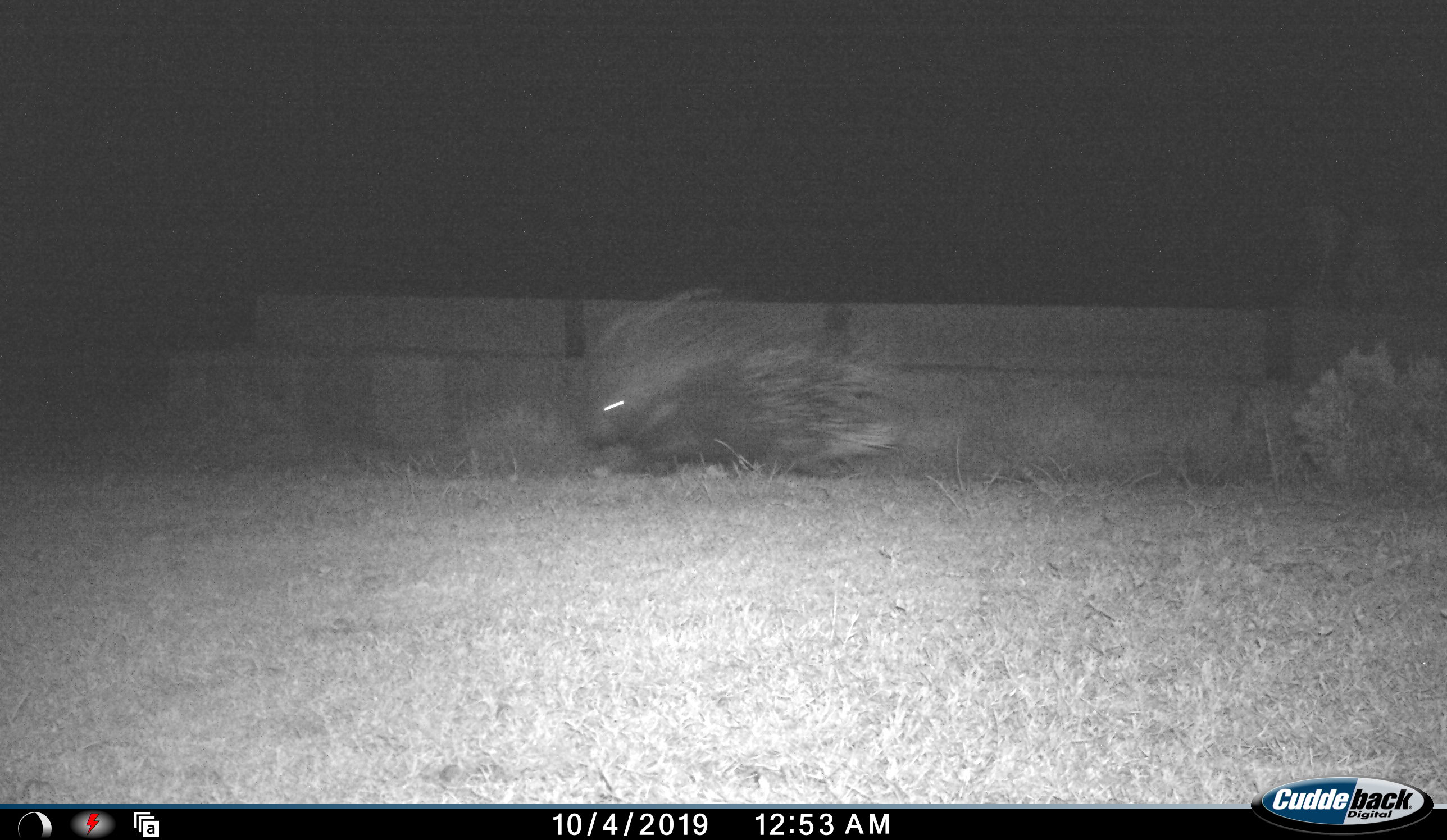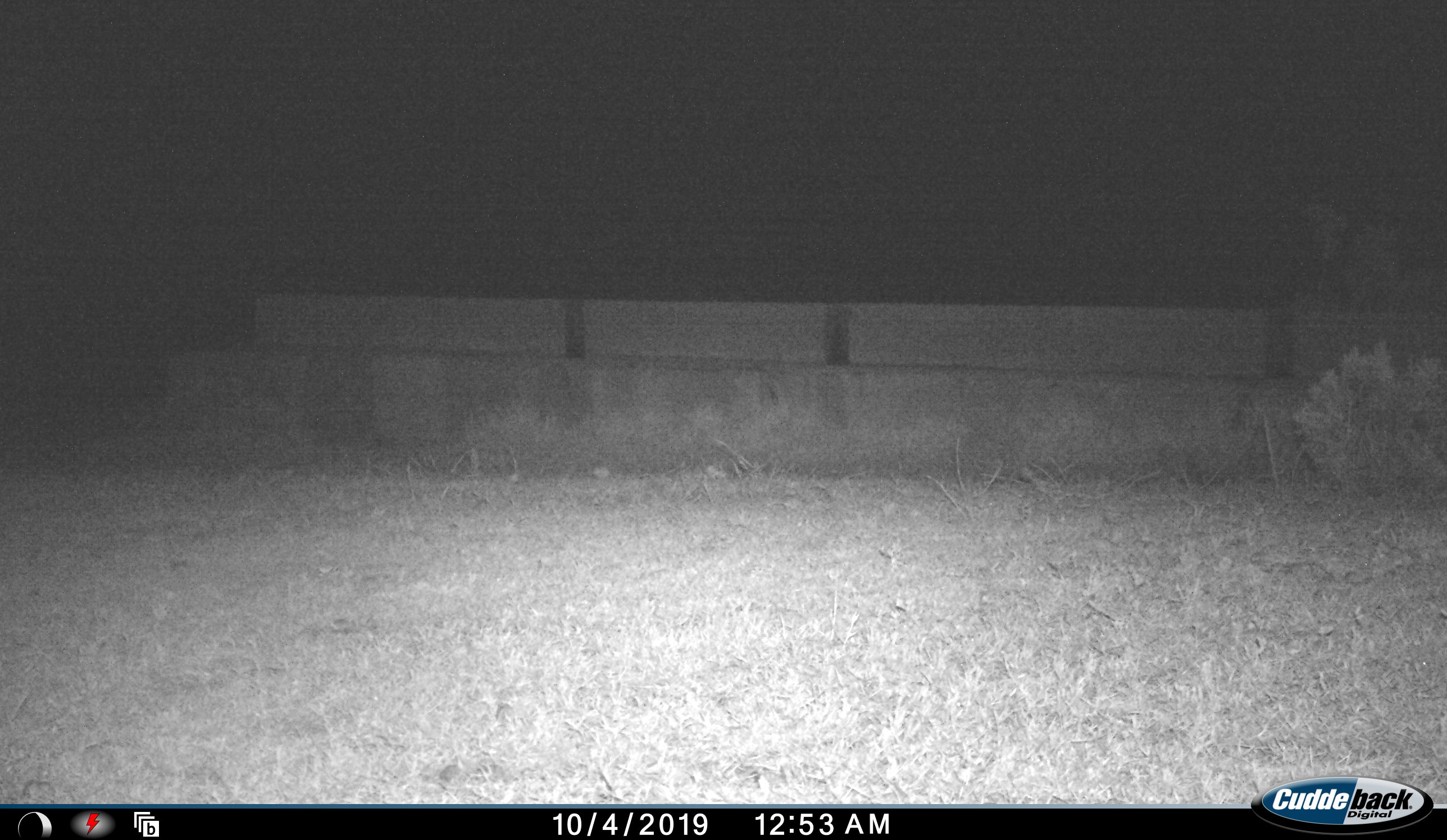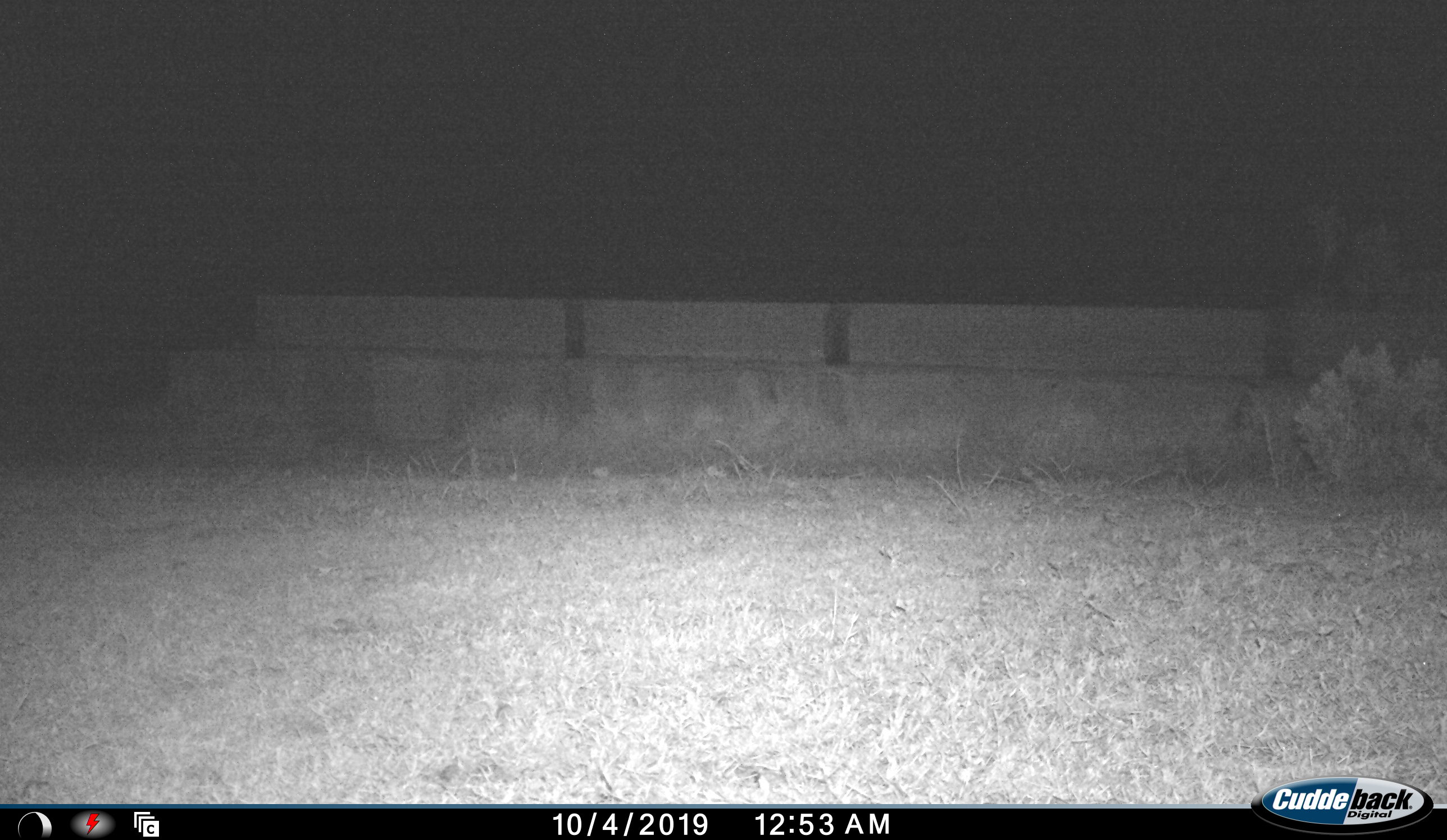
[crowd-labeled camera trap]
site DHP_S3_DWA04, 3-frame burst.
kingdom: Animalia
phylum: Chordata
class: Mammalia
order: Rodentia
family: Hystricidae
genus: Hystrix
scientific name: Hystrix cristata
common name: crested porcupine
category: porcupine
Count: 1.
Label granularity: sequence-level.